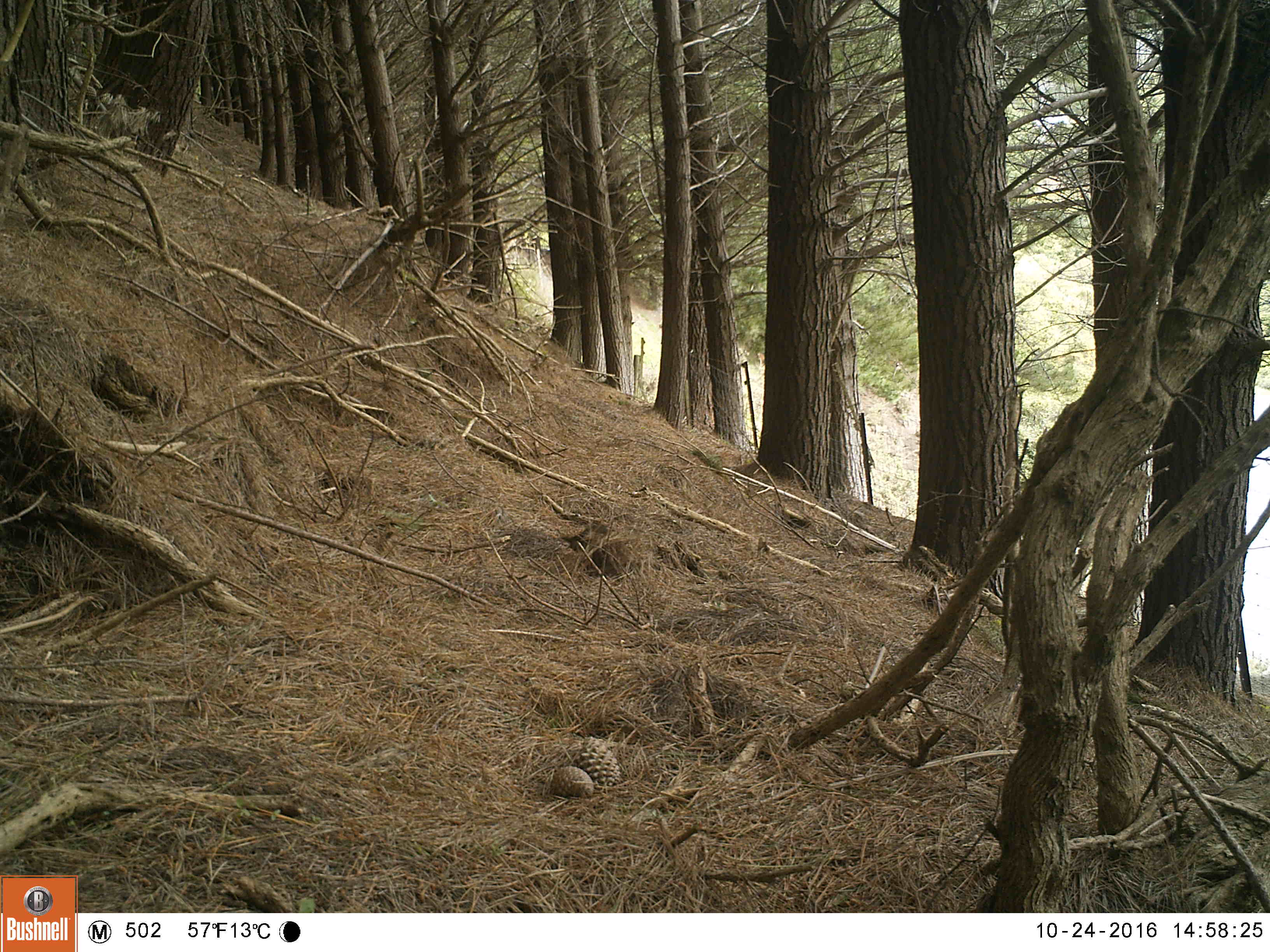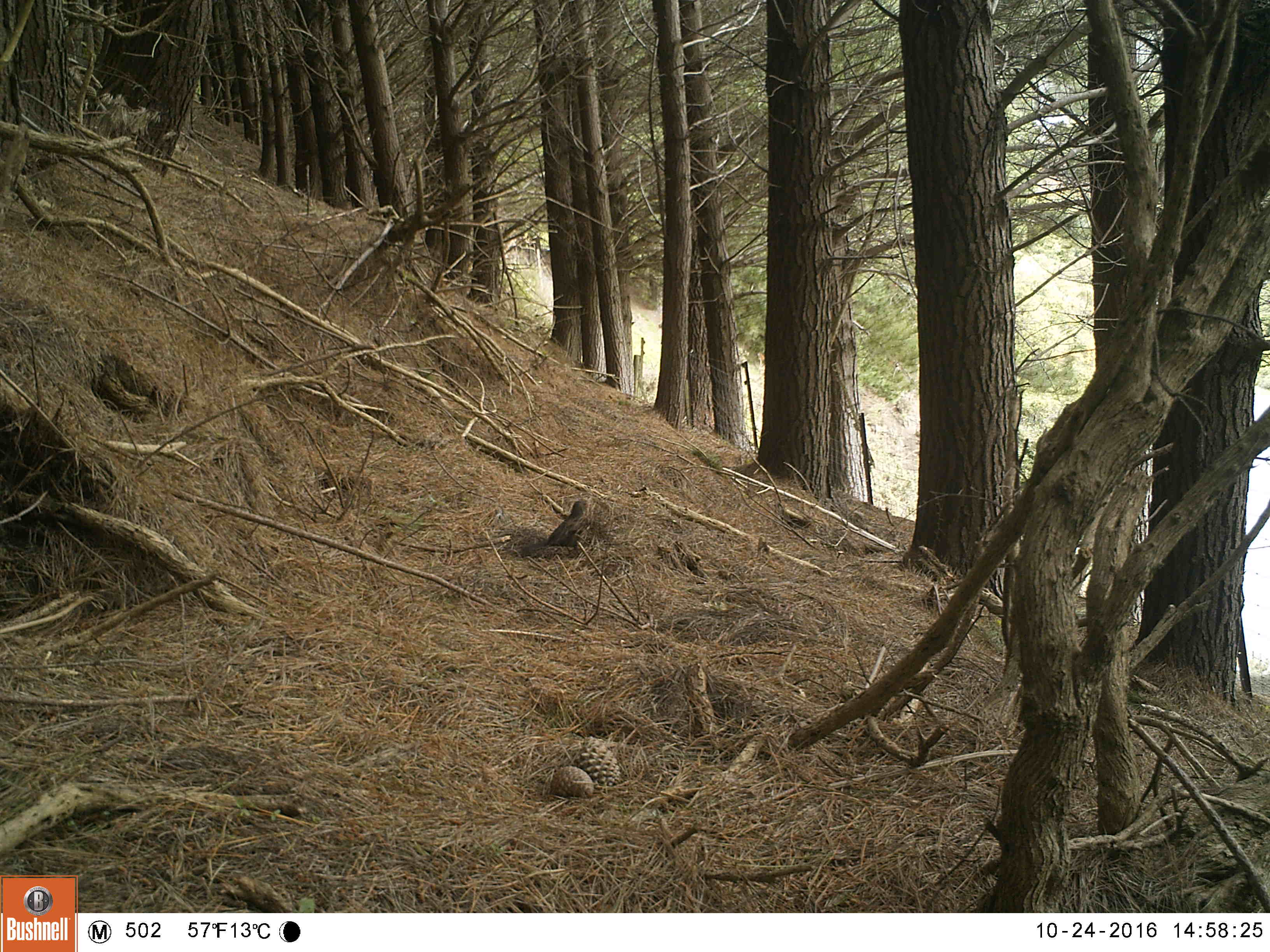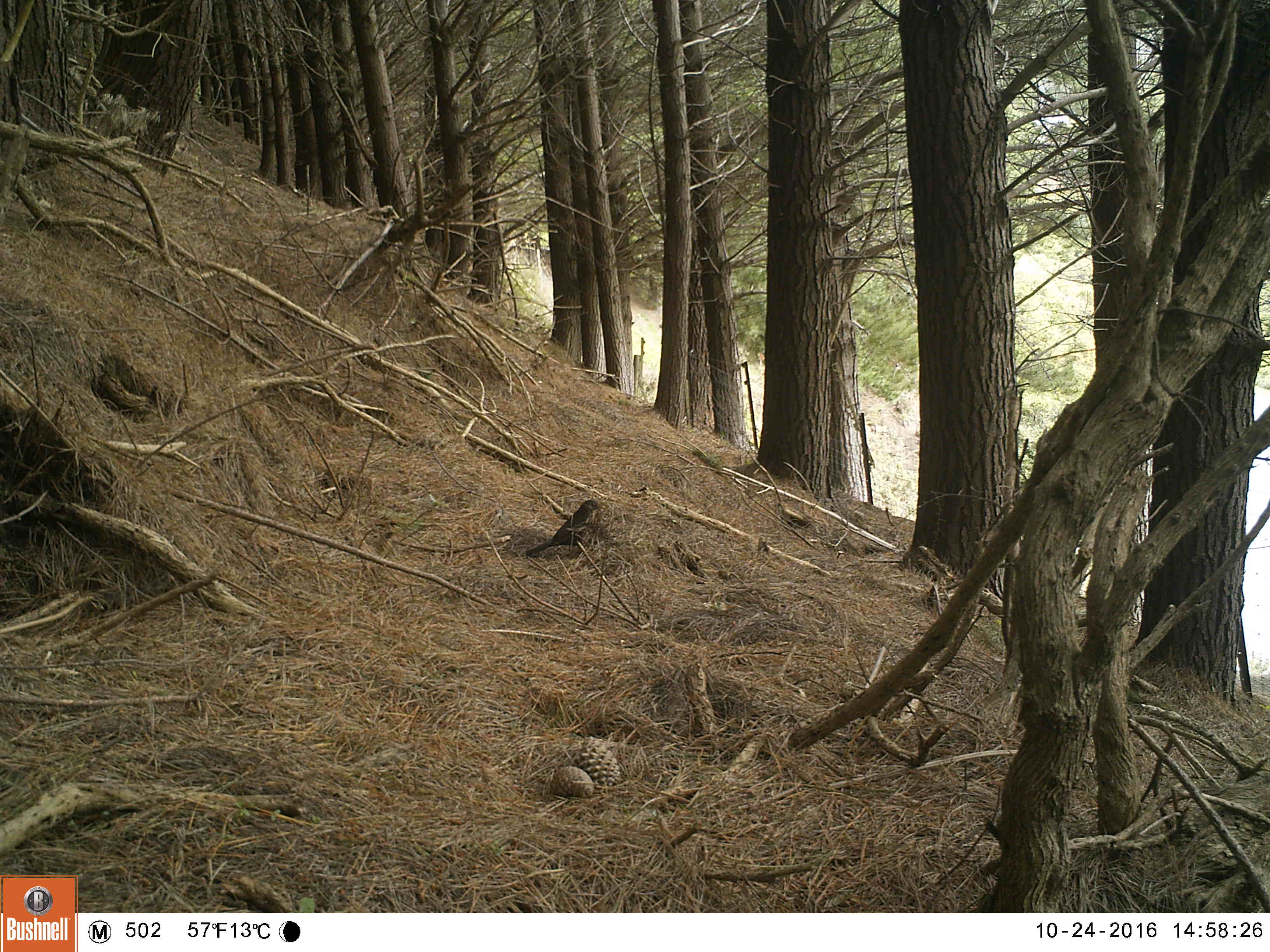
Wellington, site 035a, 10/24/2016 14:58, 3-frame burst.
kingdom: Animalia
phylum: Chordata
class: Aves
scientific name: Aves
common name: bird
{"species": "bird (Aves)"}